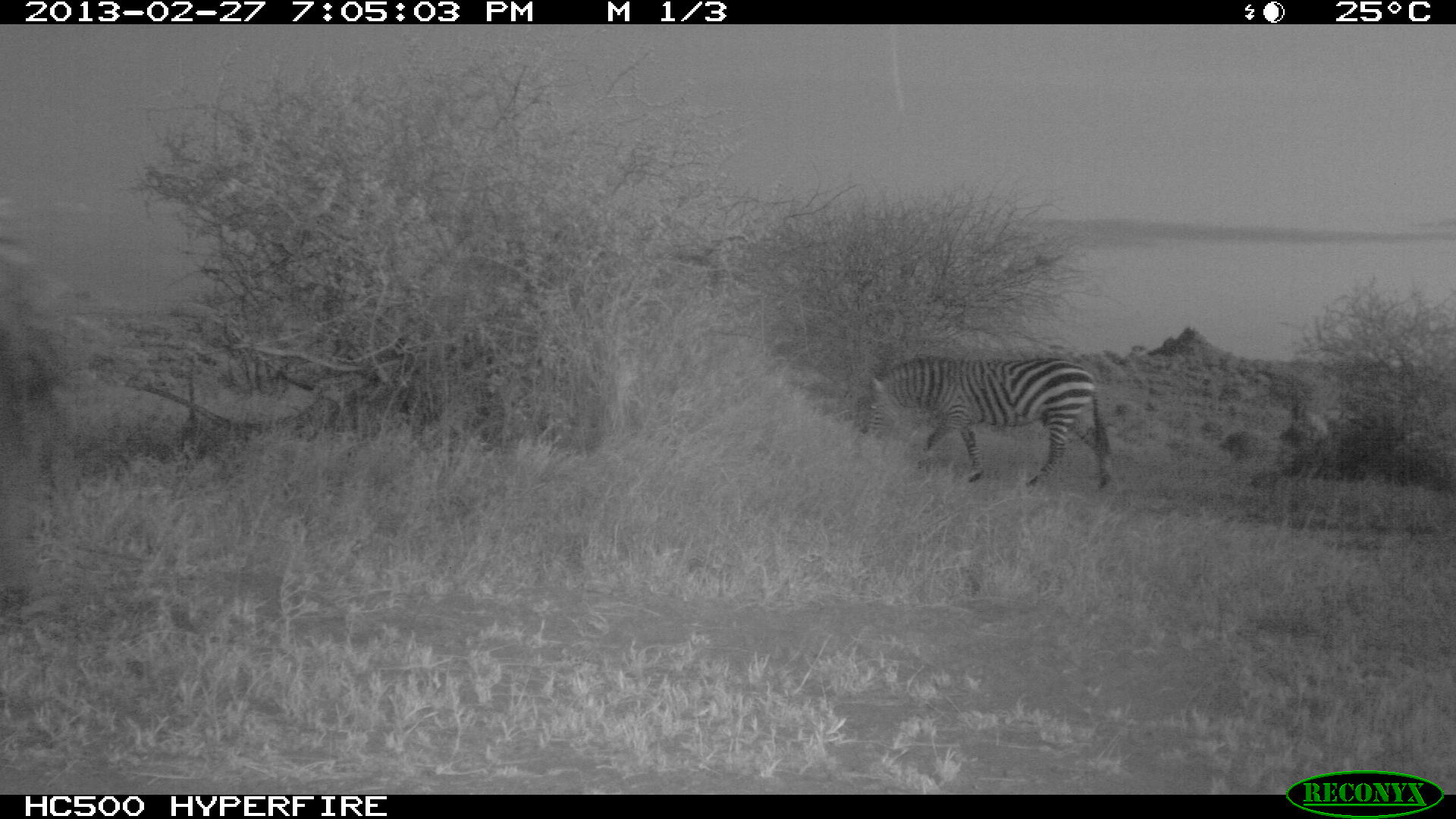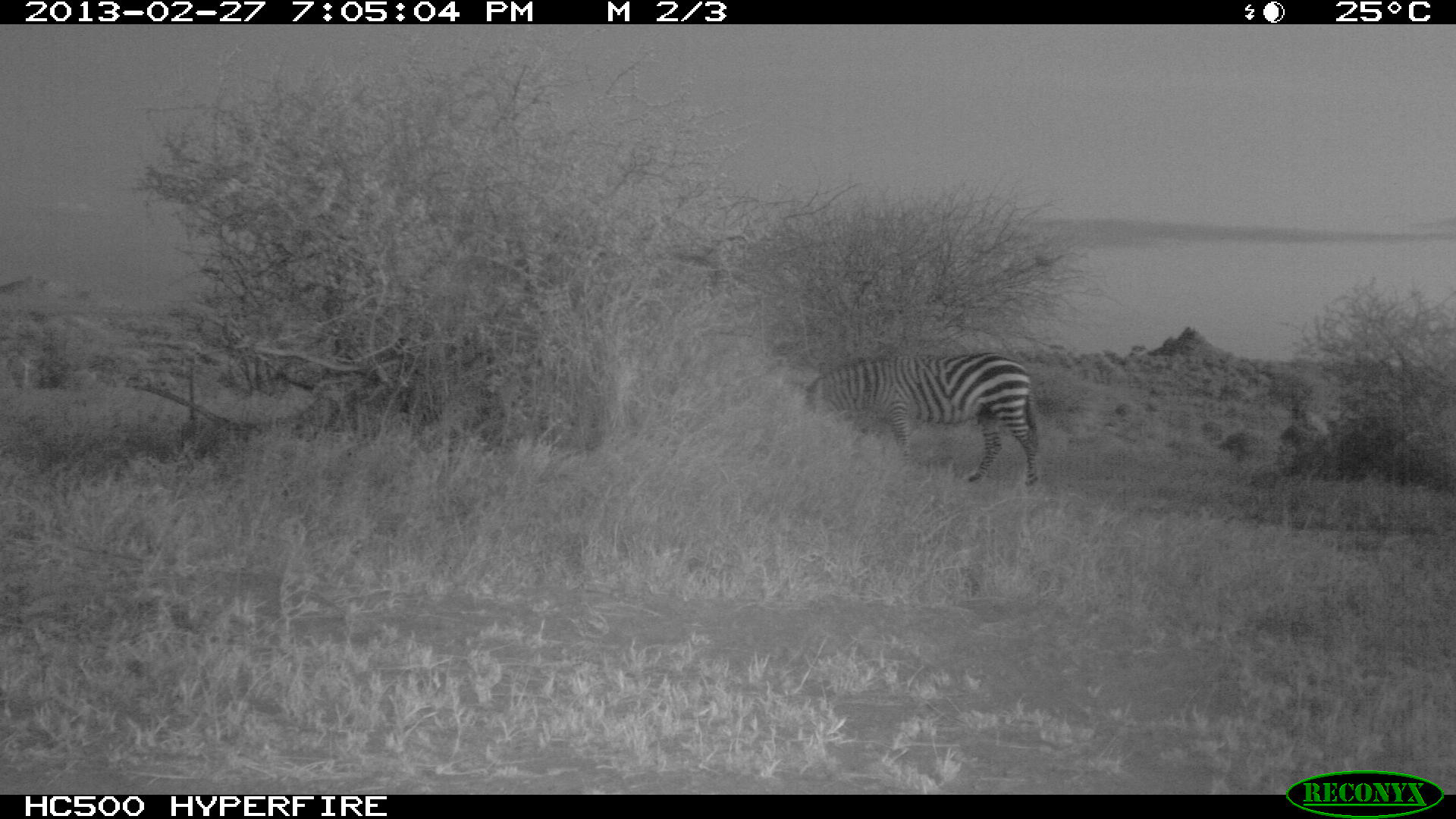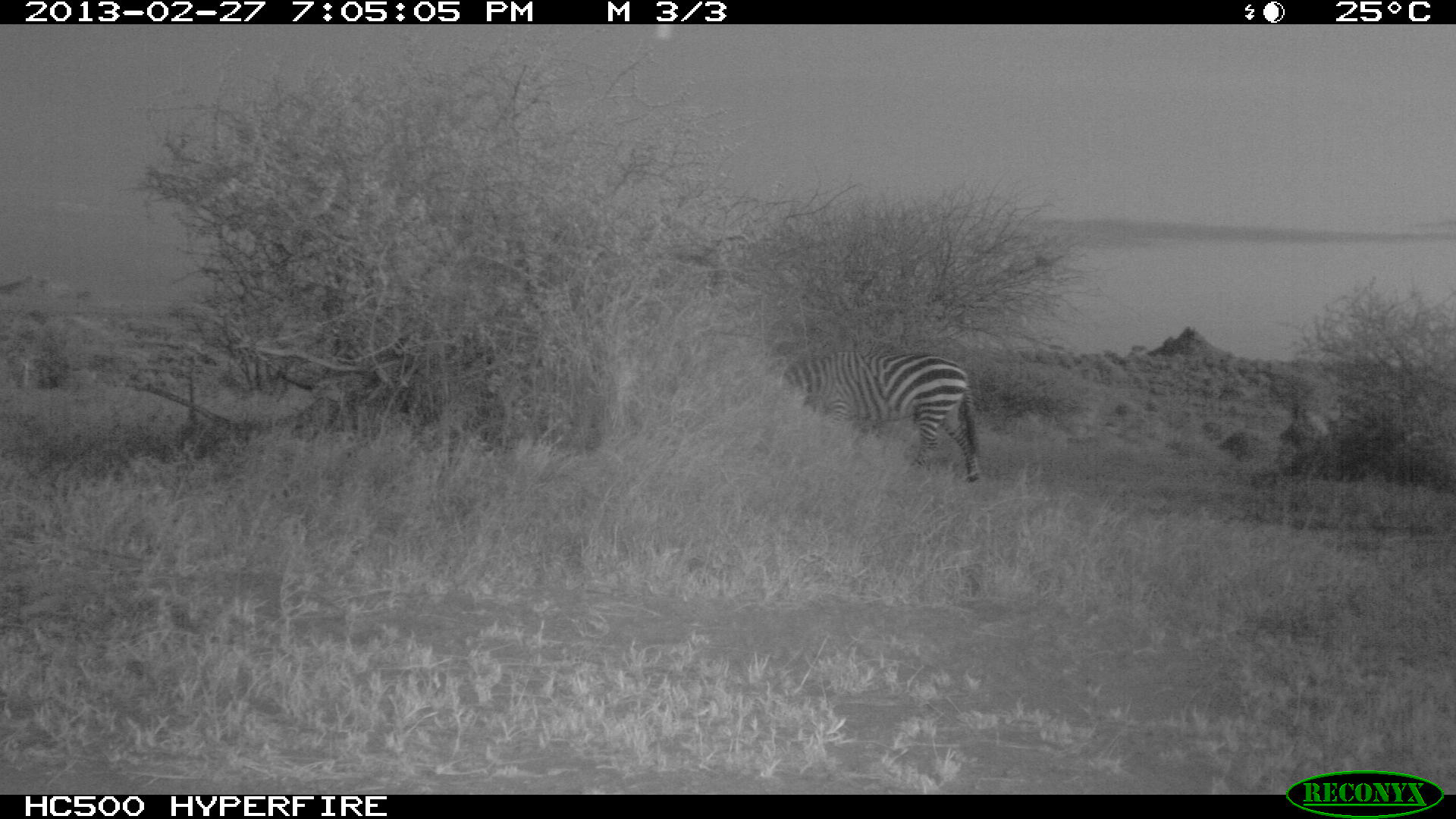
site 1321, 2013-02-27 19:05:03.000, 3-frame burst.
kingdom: Animalia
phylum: Chordata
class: Mammalia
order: Perissodactyla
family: Equidae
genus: Equus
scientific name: Equus quagga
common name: plains zebra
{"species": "Equus quagga (plains zebra)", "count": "1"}